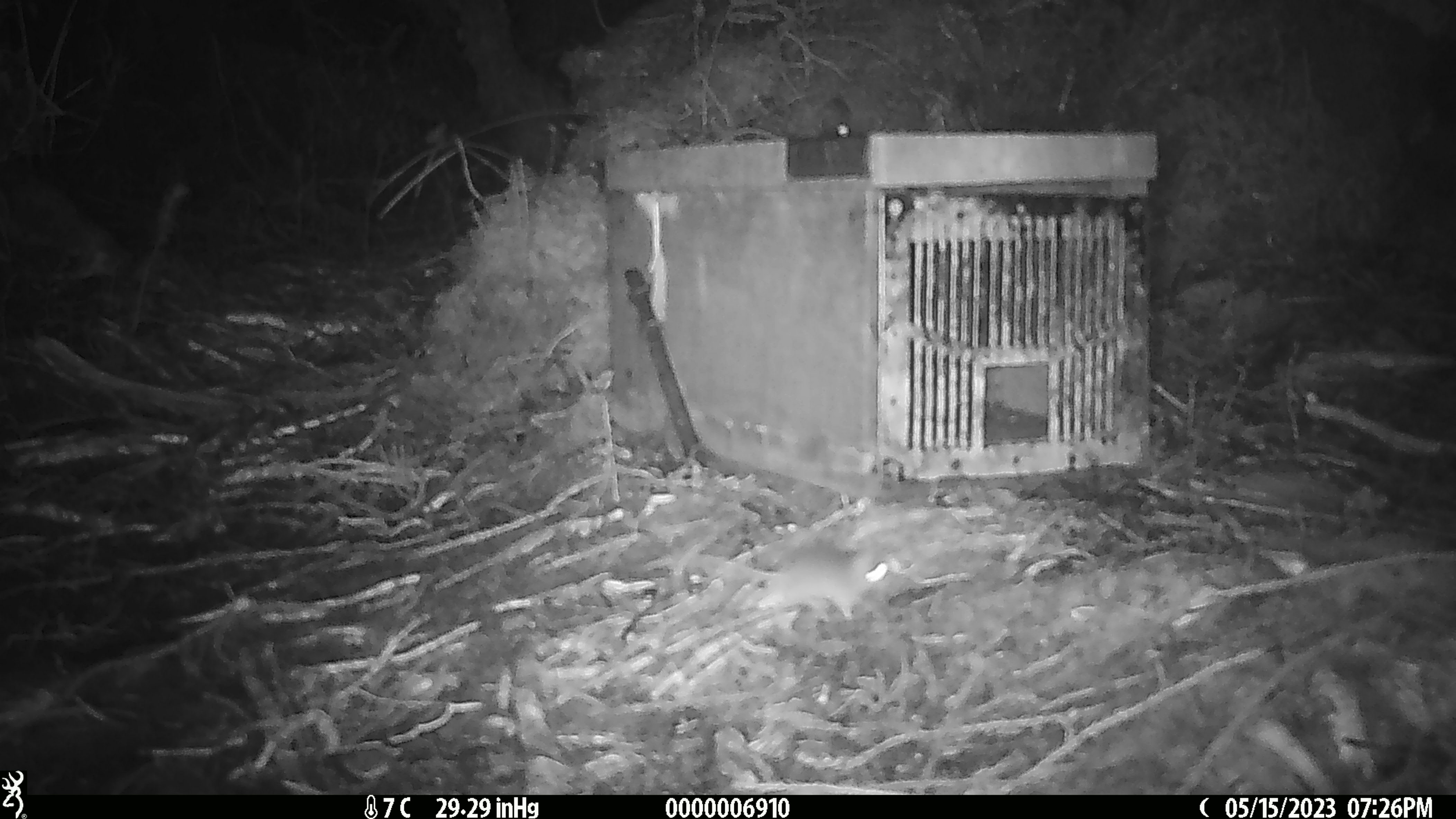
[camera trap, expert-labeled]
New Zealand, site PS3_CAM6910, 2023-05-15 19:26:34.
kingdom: Animalia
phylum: Chordata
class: Mammalia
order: Rodentia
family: Muridae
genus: Mus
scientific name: Mus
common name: mouse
Mouse (Mus).